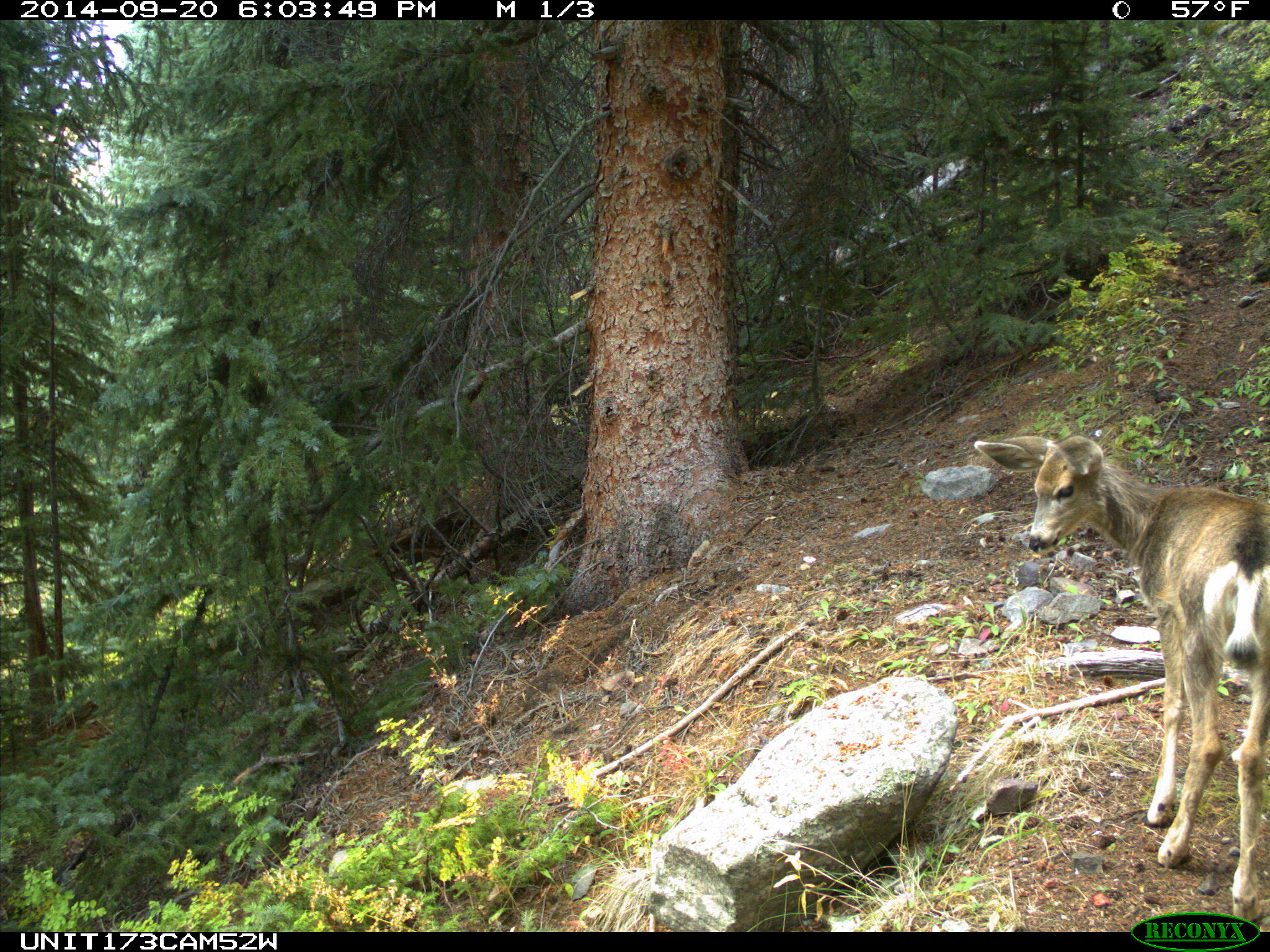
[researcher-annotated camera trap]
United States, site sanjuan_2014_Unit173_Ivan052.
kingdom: Animalia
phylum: Chordata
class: Mammalia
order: Artiodactyla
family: Cervidae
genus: Odocoileus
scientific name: Odocoileus hemionus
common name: mule deer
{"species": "Odocoileus hemionus (mule deer)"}